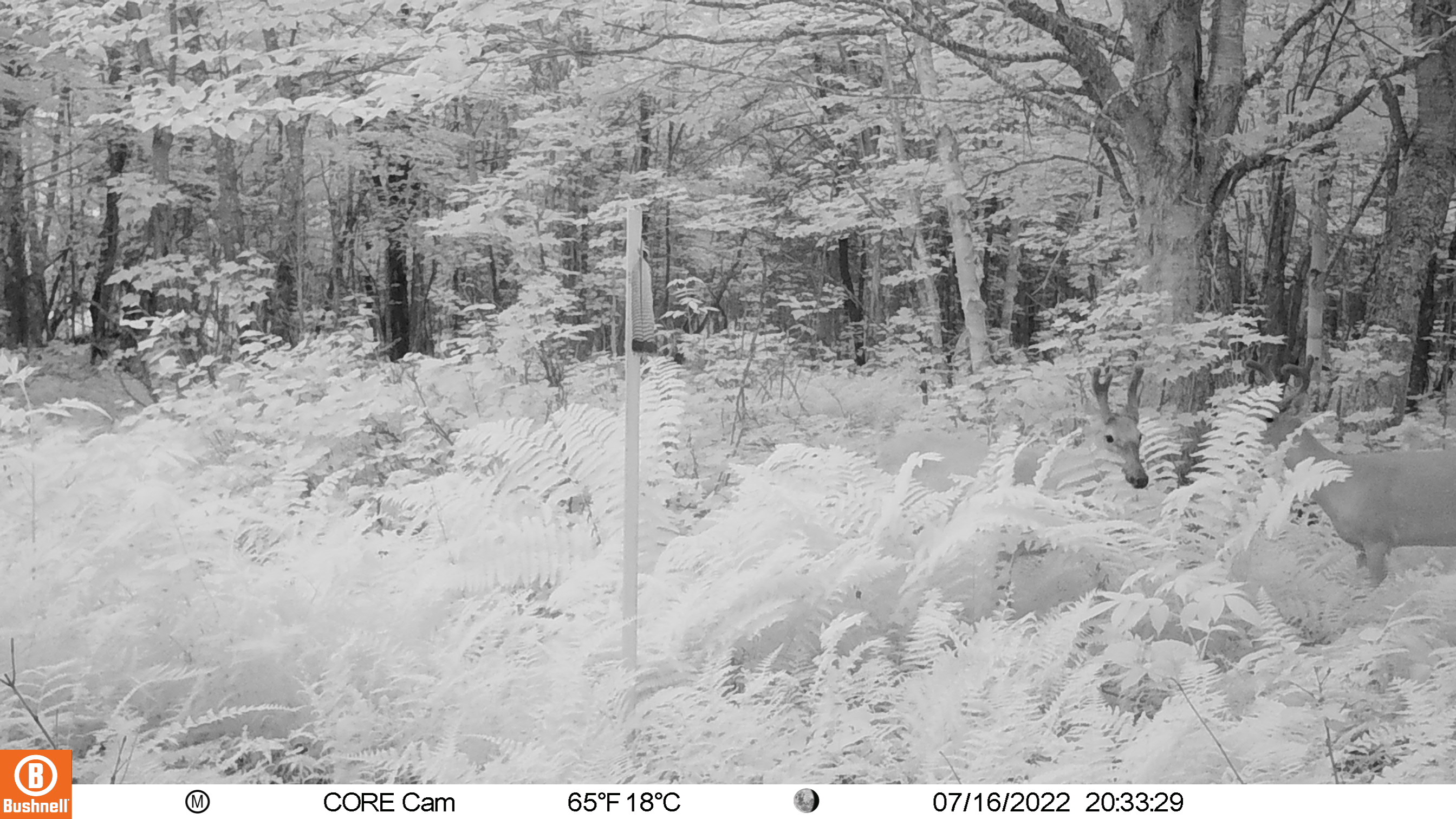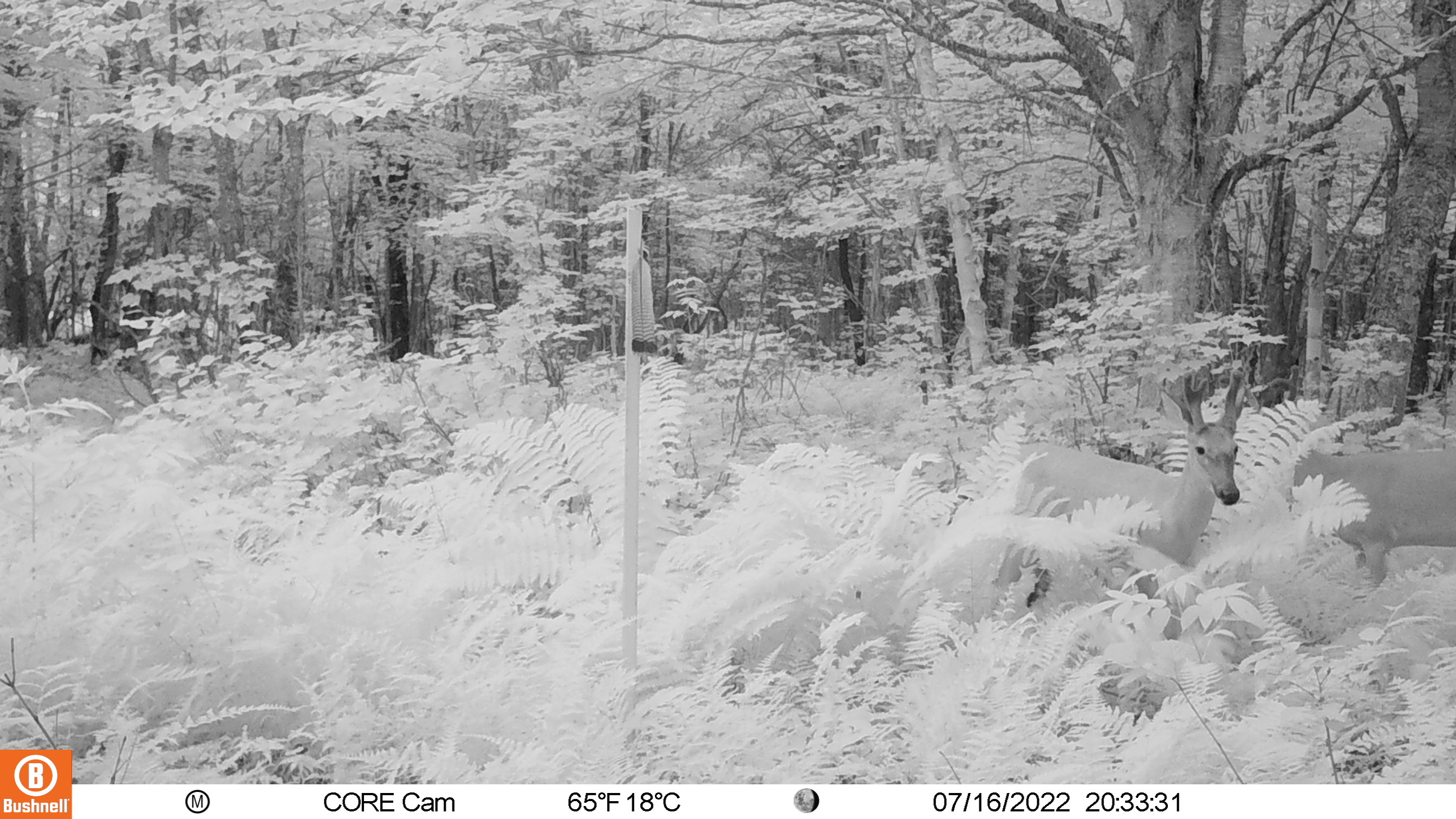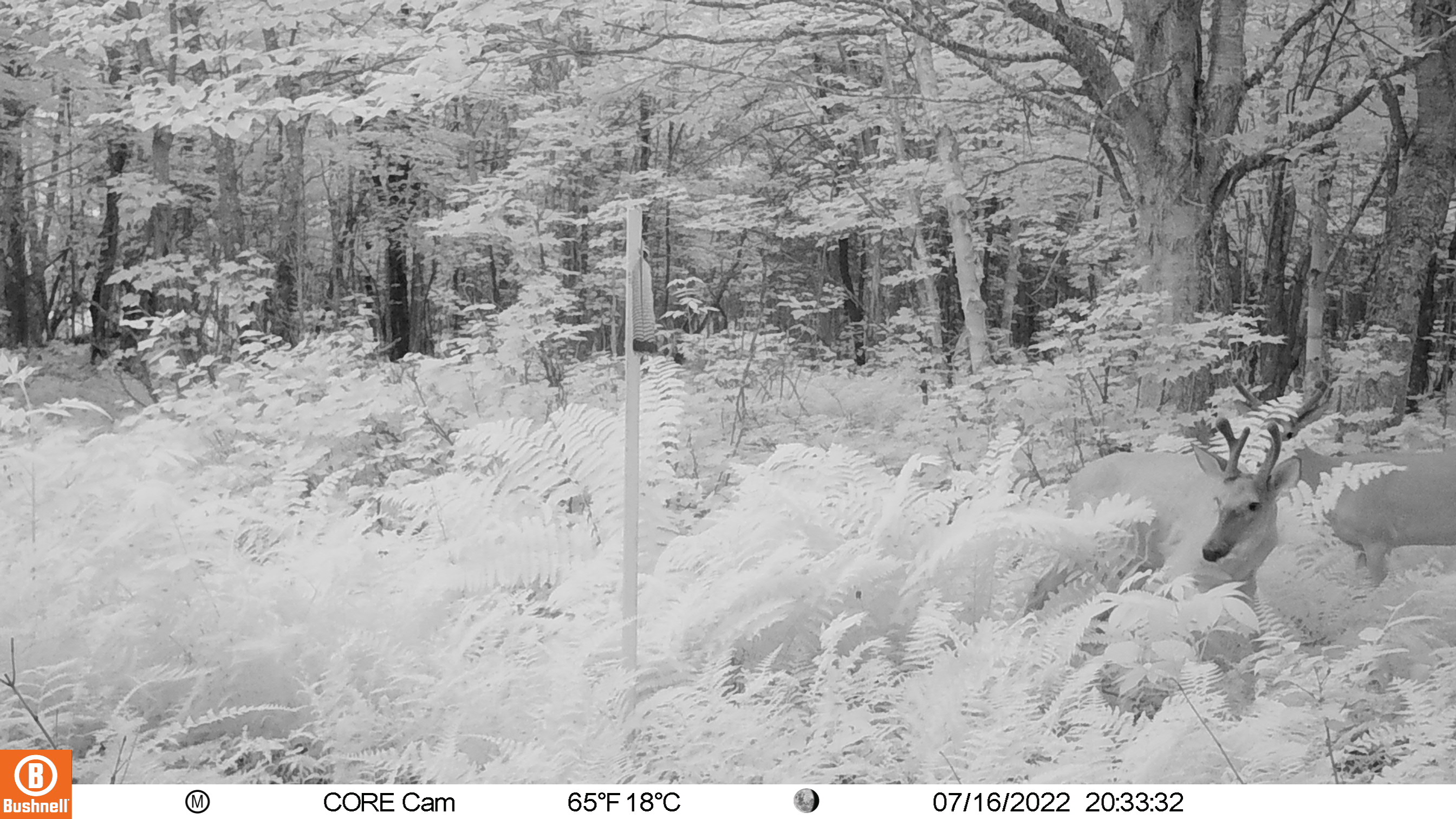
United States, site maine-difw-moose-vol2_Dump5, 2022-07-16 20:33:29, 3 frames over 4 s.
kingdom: Animalia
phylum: Chordata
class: Mammalia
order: Artiodactyla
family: Cervidae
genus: Odocoileus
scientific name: Odocoileus virginianus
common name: white-tailed deer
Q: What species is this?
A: White-tailed deer (Odocoileus virginianus).